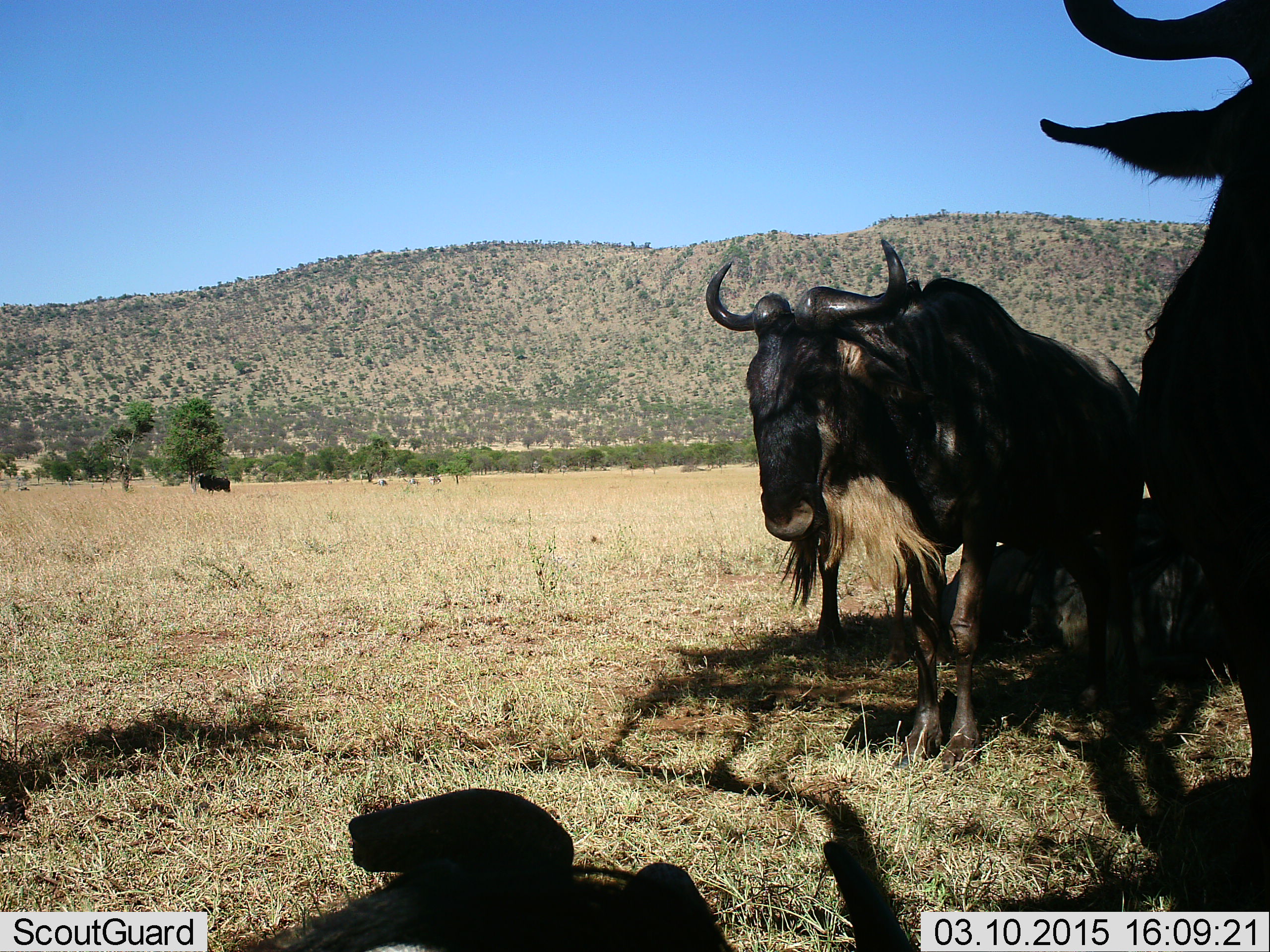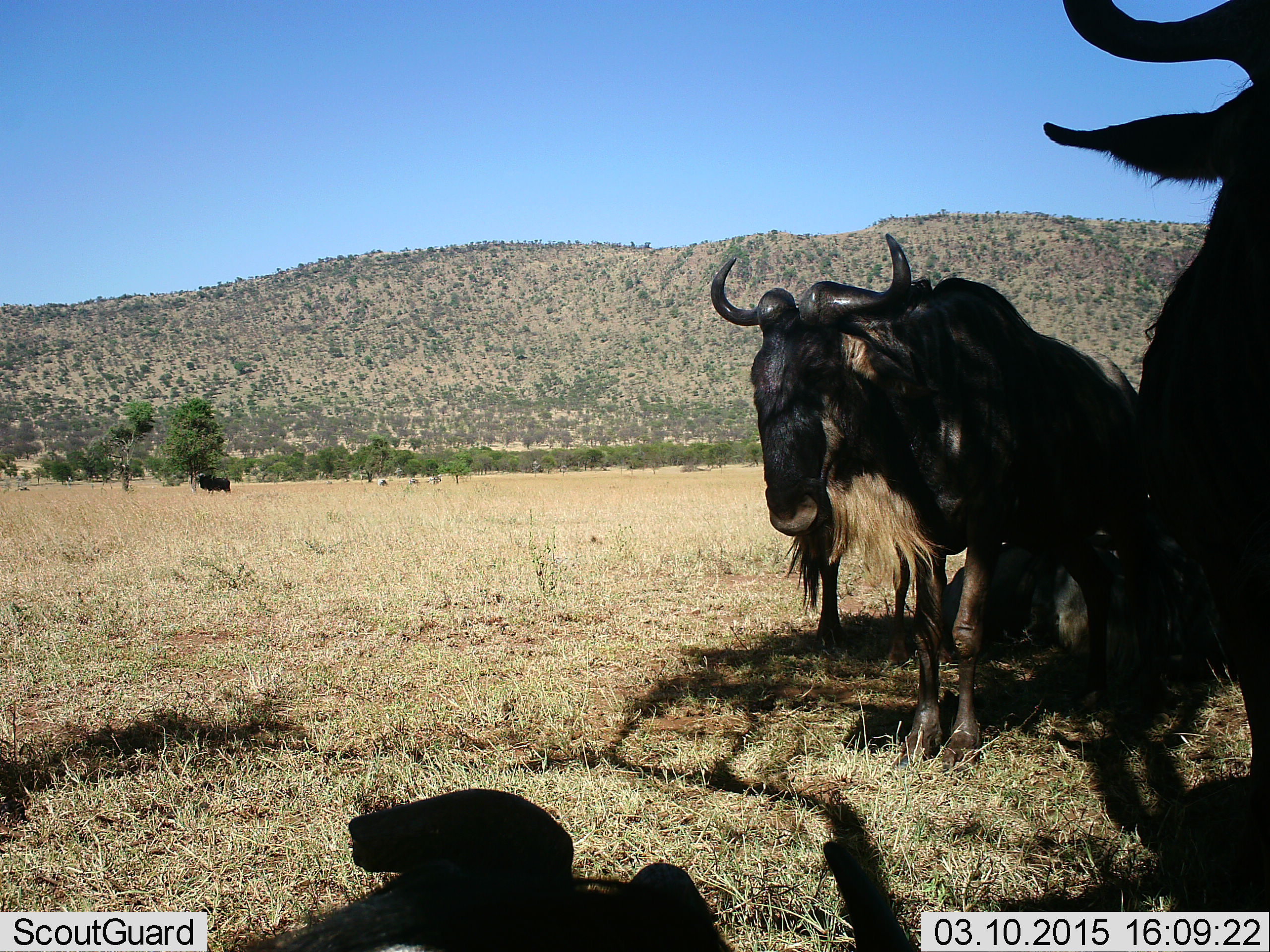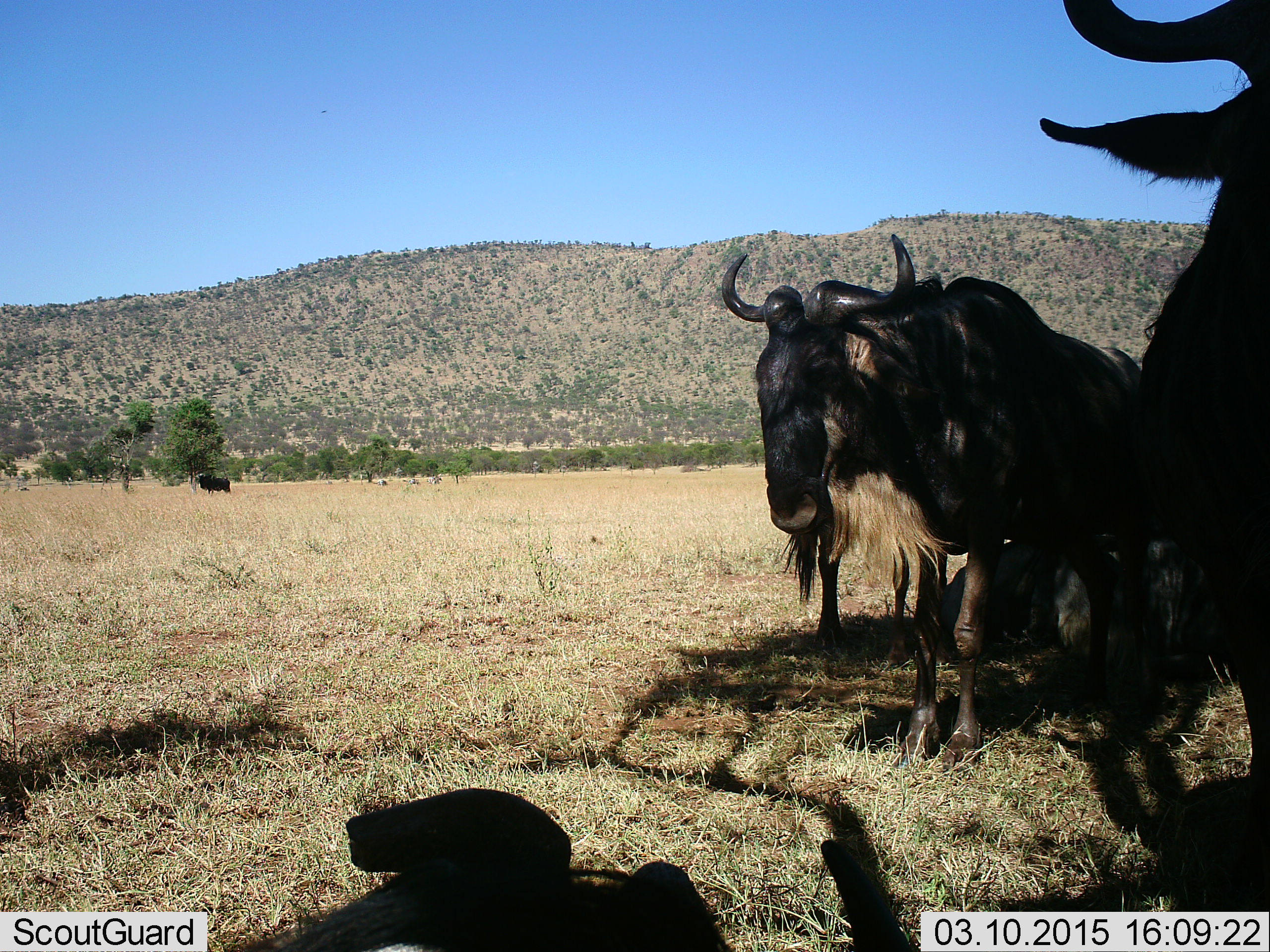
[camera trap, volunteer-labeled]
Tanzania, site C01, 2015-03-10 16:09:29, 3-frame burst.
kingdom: Animalia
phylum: Chordata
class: Mammalia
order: Artiodactyla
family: Bovidae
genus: Connochaetes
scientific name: Connochaetes taurinus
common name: blue wildebeest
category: wildebeest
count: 3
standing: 90%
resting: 60%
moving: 0%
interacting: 0%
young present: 0%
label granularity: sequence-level